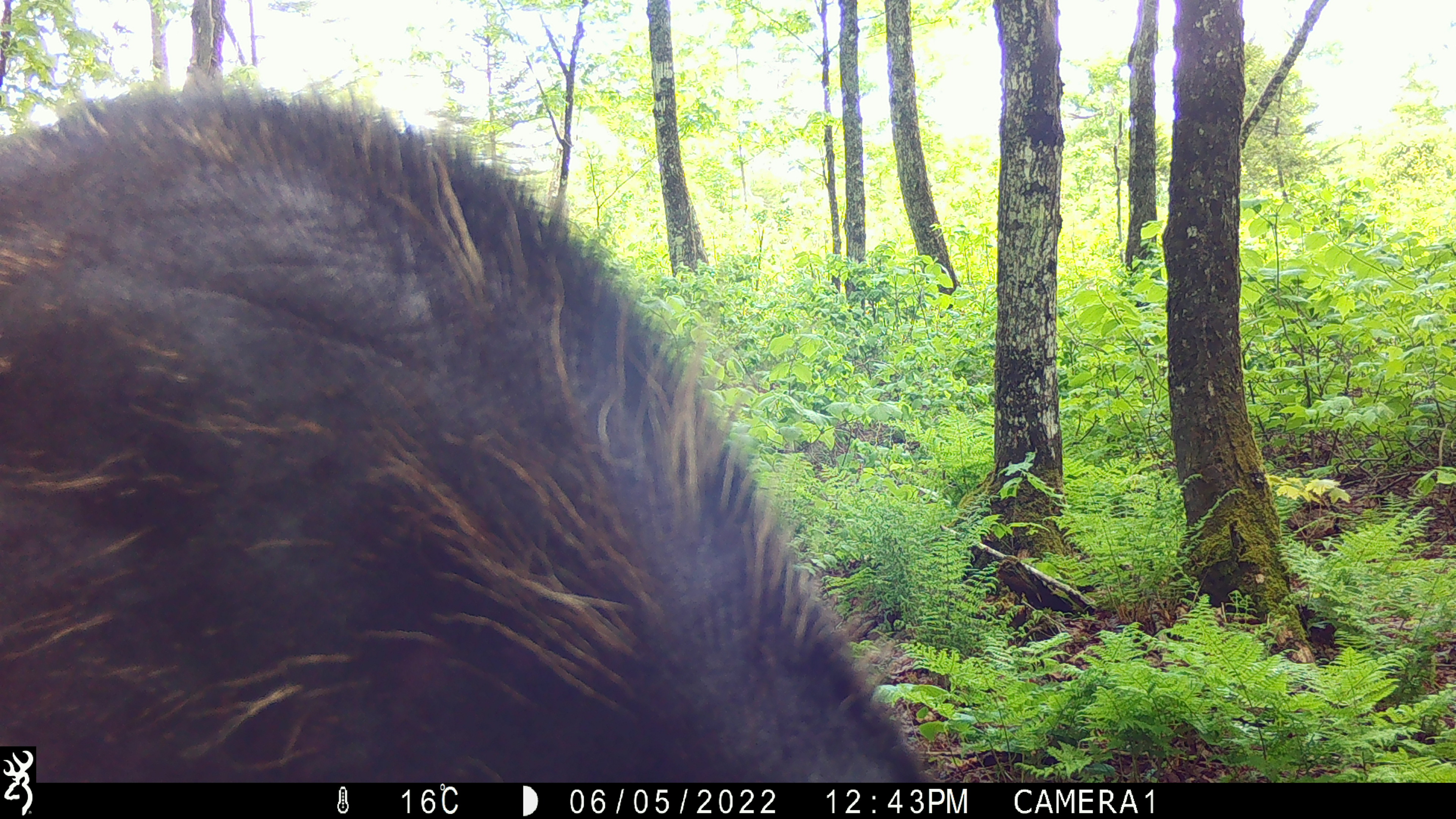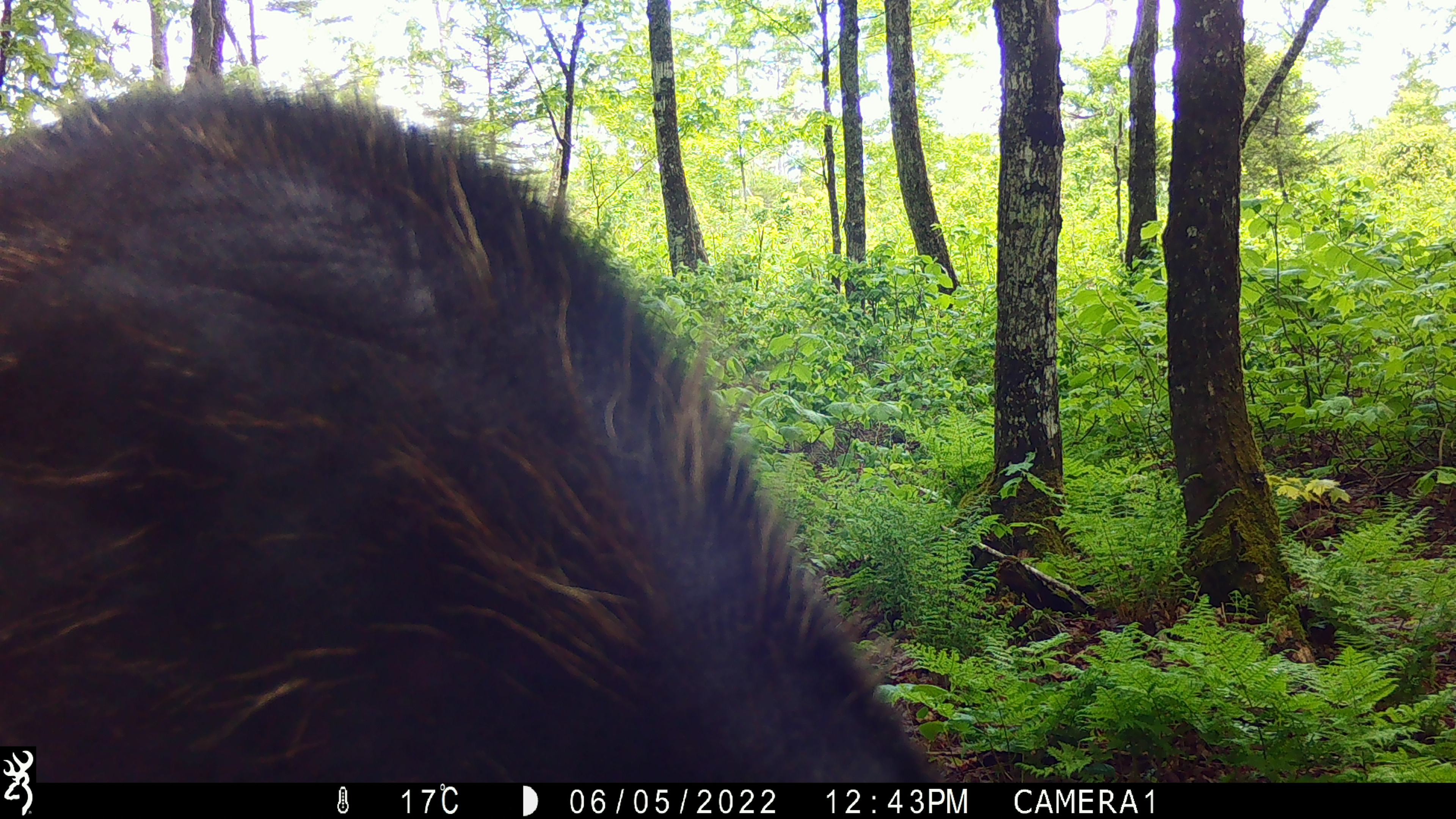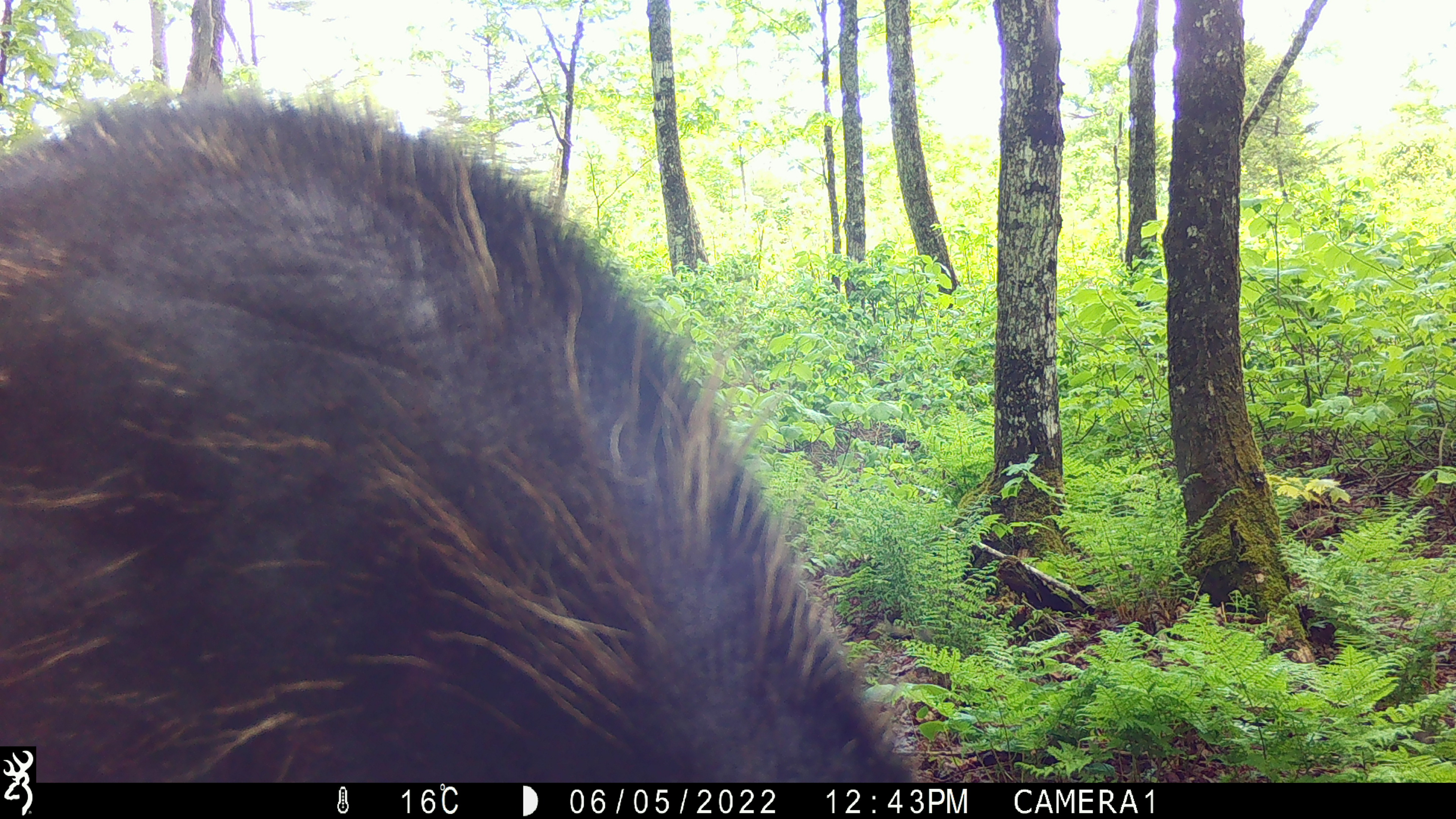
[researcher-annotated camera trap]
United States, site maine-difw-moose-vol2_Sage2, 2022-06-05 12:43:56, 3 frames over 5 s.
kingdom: Animalia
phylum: Chordata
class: Mammalia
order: Artiodactyla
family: Cervidae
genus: Alces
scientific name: Alces alces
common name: moose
Moose (Alces alces).